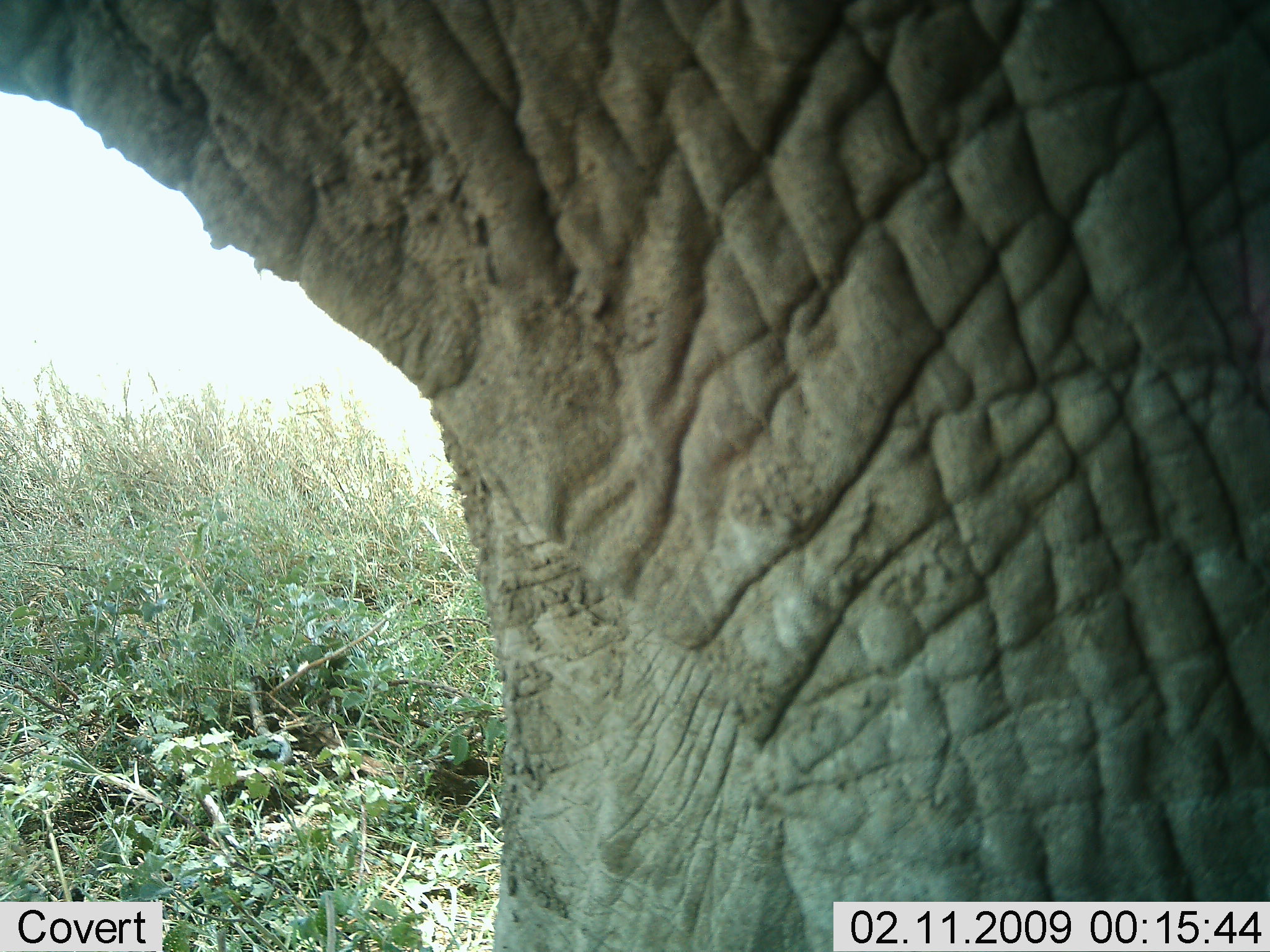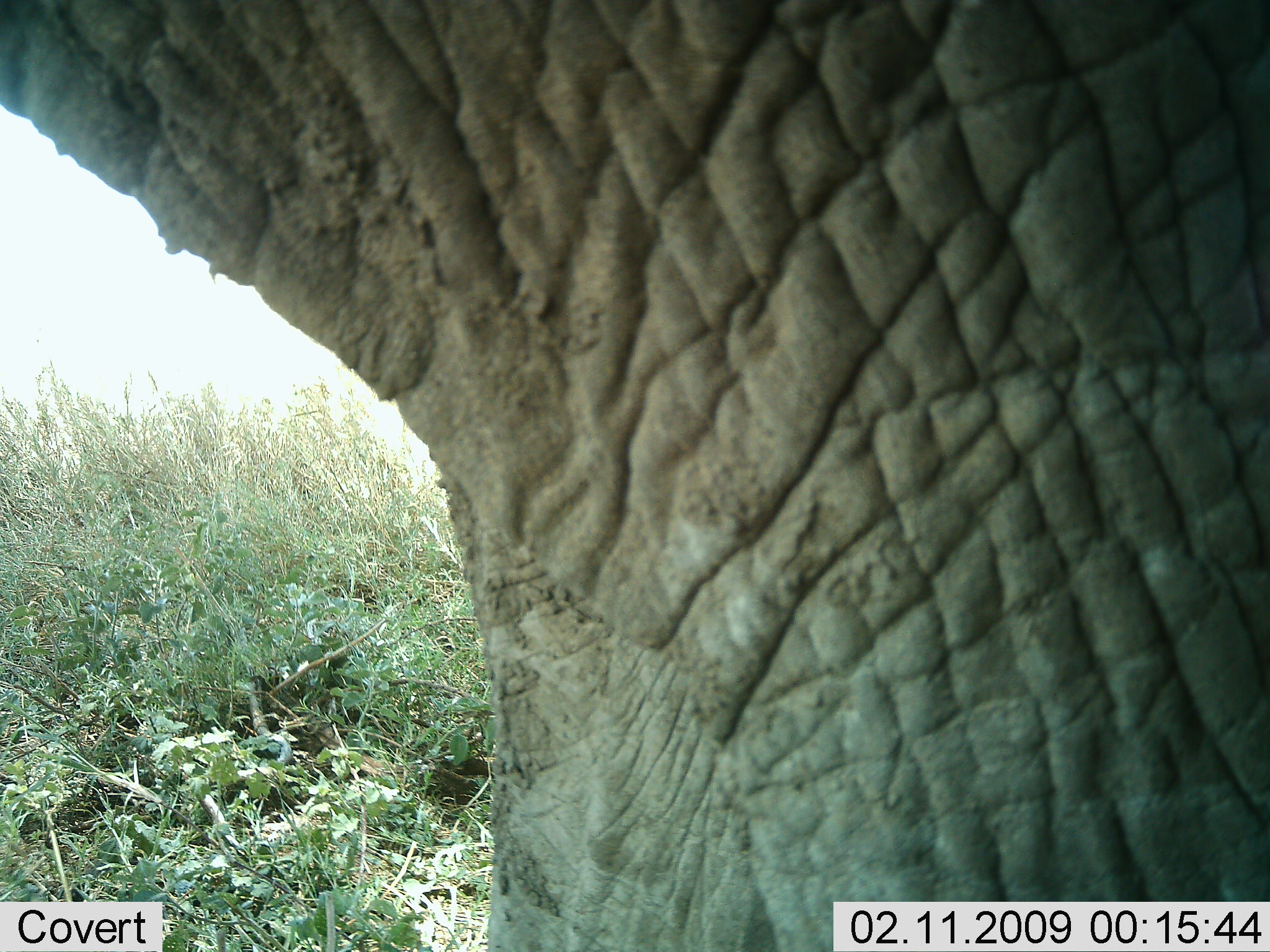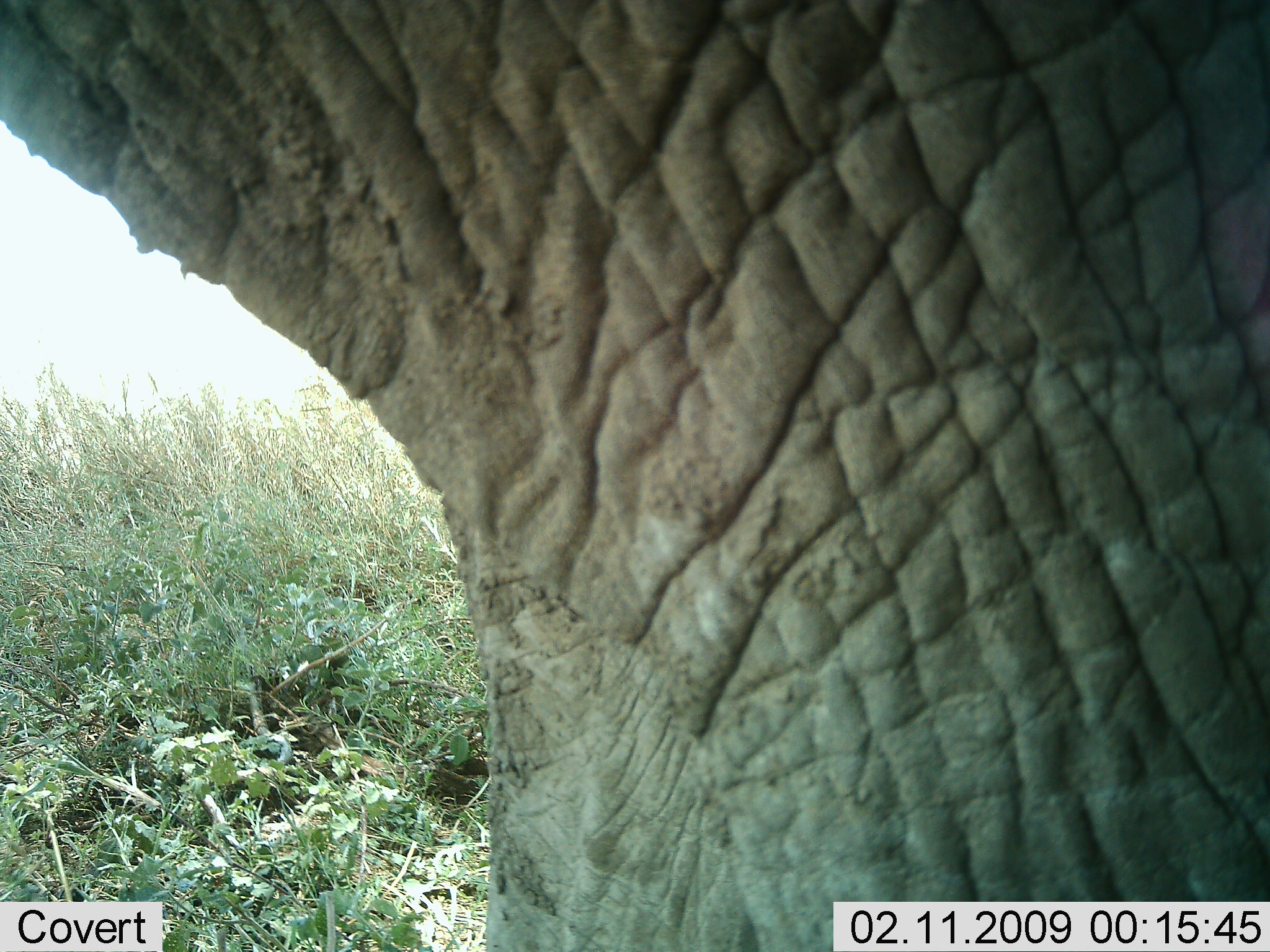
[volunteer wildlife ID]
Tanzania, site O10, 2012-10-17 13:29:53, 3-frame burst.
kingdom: Animalia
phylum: Chordata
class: Mammalia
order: Proboscidea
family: Elephantidae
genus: Loxodonta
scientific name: Loxodonta africana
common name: african bush elephant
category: elephant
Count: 1.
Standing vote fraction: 100%.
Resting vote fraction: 0%.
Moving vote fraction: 0%.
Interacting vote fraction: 0%.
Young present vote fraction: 0%.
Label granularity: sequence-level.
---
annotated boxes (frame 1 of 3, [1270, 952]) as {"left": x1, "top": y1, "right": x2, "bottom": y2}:
animal: {"left": 1, "top": 1, "right": 1270, "bottom": 952}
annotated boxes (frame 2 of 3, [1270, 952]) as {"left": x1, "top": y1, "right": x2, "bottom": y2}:
animal: {"left": 0, "top": 0, "right": 1270, "bottom": 952}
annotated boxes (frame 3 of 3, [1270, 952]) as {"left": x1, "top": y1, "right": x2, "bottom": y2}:
animal: {"left": 0, "top": 1, "right": 1269, "bottom": 952}